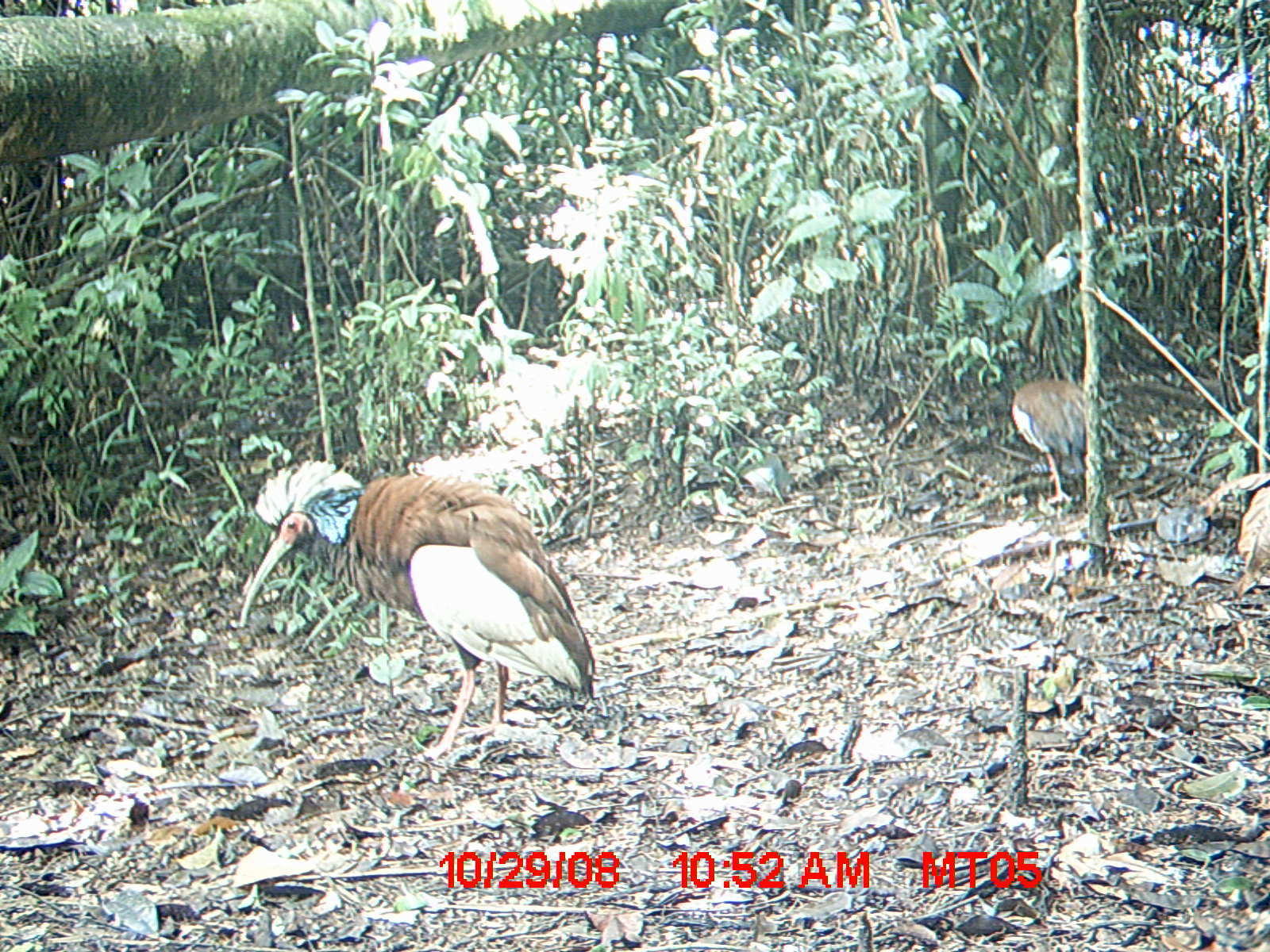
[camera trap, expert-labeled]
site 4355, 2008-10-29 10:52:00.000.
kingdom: Animalia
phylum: Chordata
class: Aves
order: Cuculiformes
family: Cuculidae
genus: Coua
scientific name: Coua serriana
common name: red-breasted coua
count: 2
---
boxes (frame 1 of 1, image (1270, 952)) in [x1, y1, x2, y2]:
coua serriana: [237, 459, 594, 757]; [1011, 379, 1084, 505]